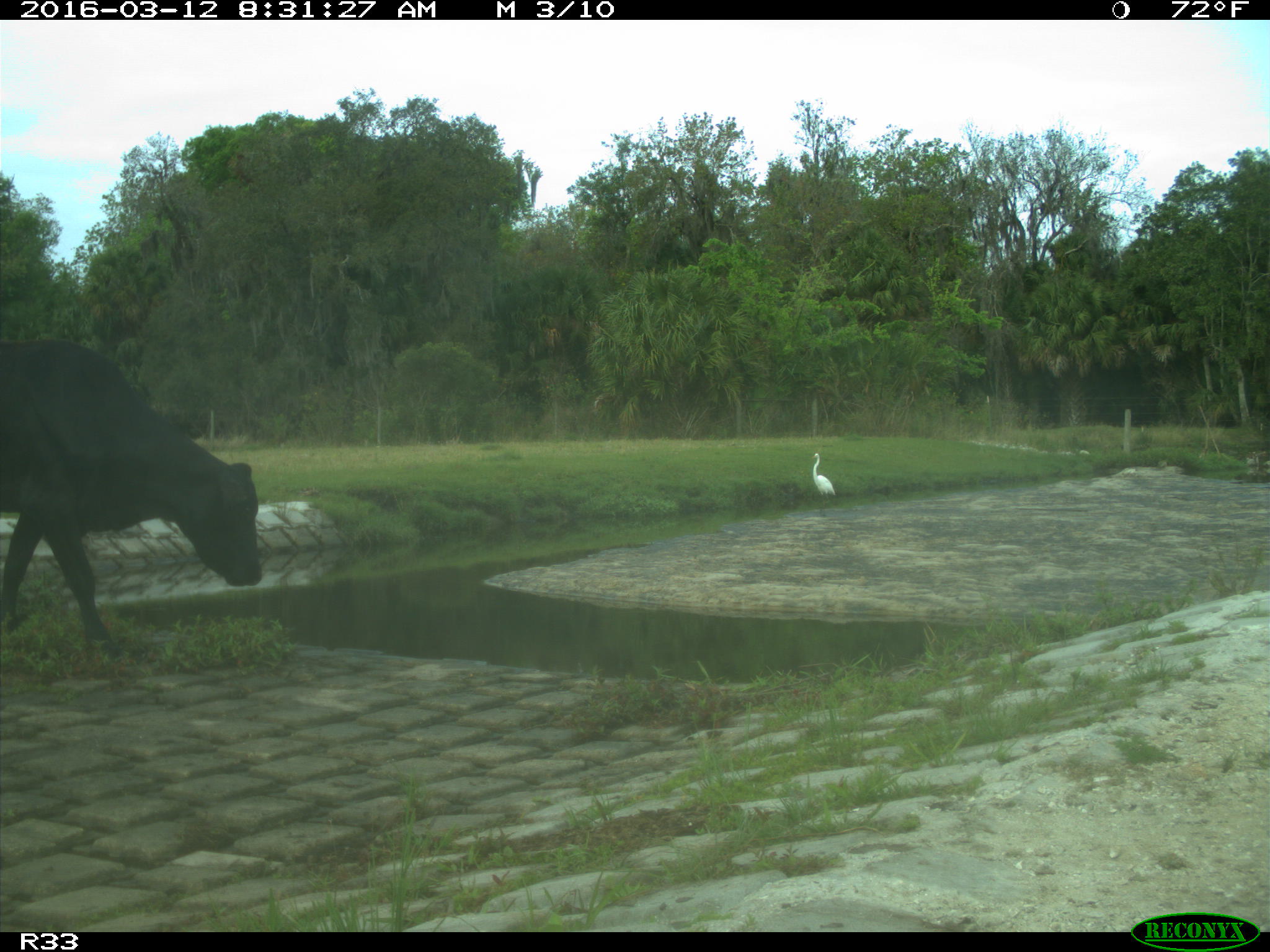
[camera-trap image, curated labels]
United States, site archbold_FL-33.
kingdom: Animalia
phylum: Chordata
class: Mammalia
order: Artiodactyla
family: Bovidae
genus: Bos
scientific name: Bos taurus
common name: domestic cow